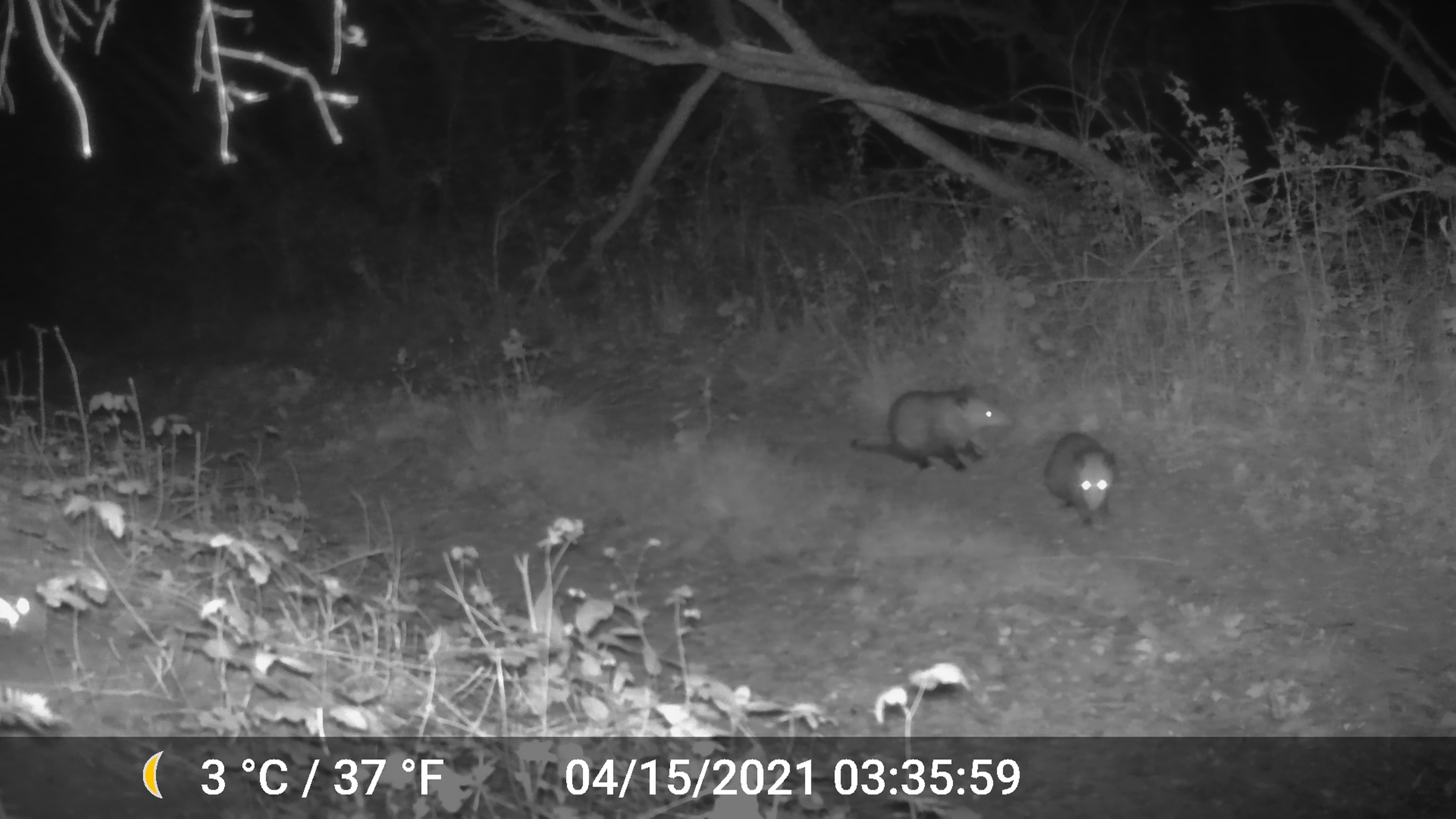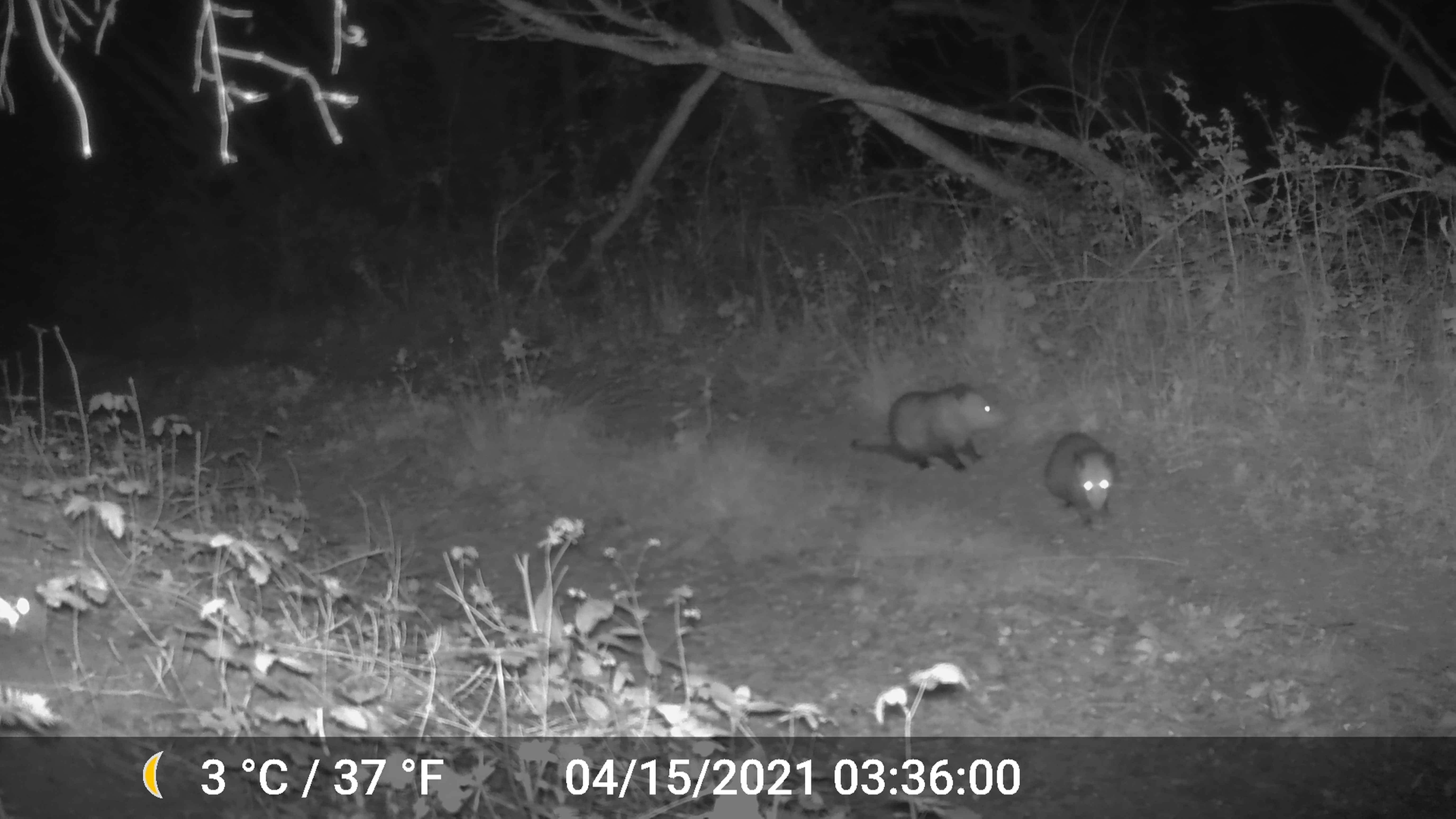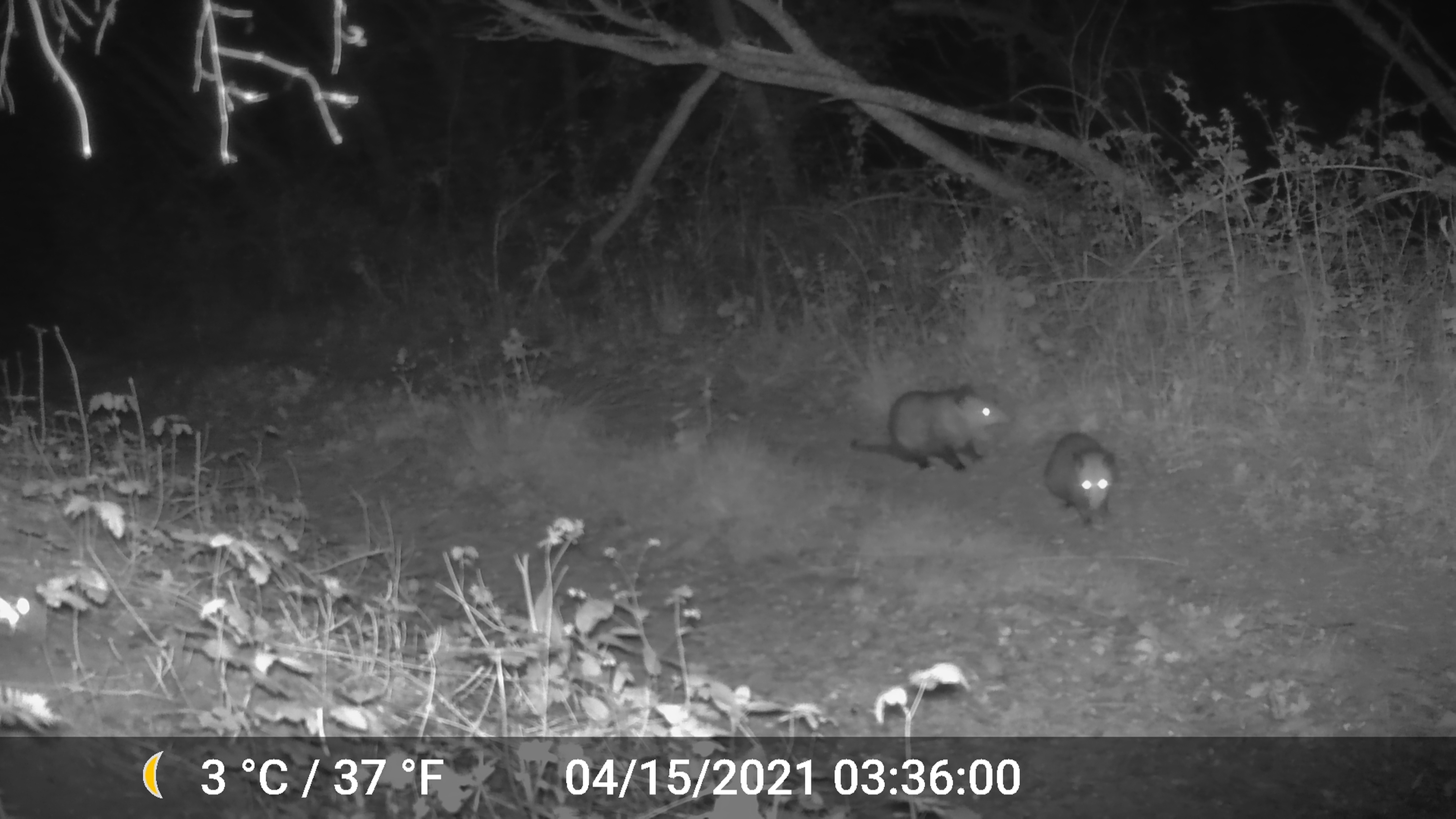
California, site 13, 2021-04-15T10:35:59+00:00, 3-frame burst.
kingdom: Animalia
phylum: Chordata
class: Mammalia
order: Didelphimorphia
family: Didelphidae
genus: Didelphis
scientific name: Didelphis virginiana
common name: virginia opossum